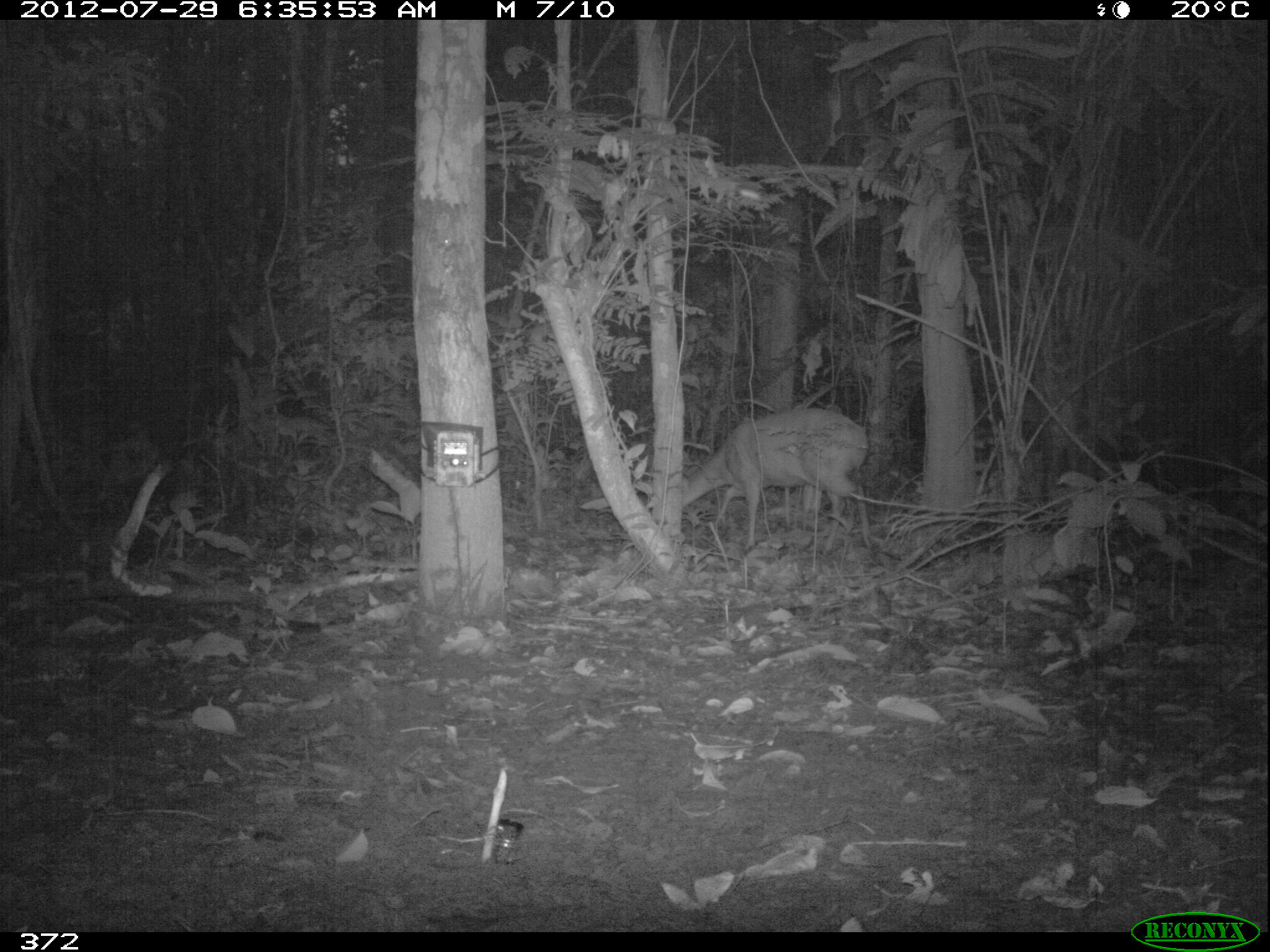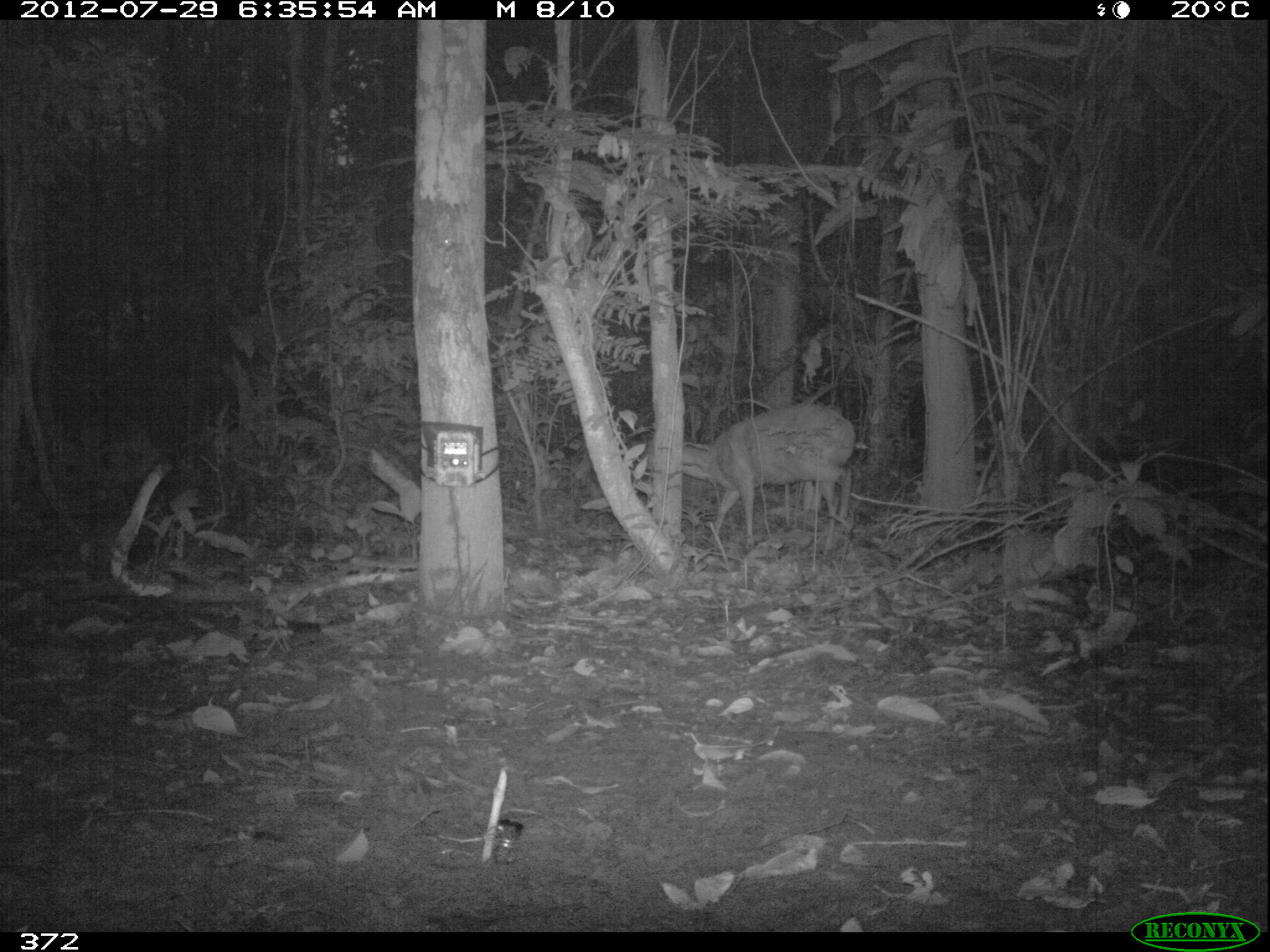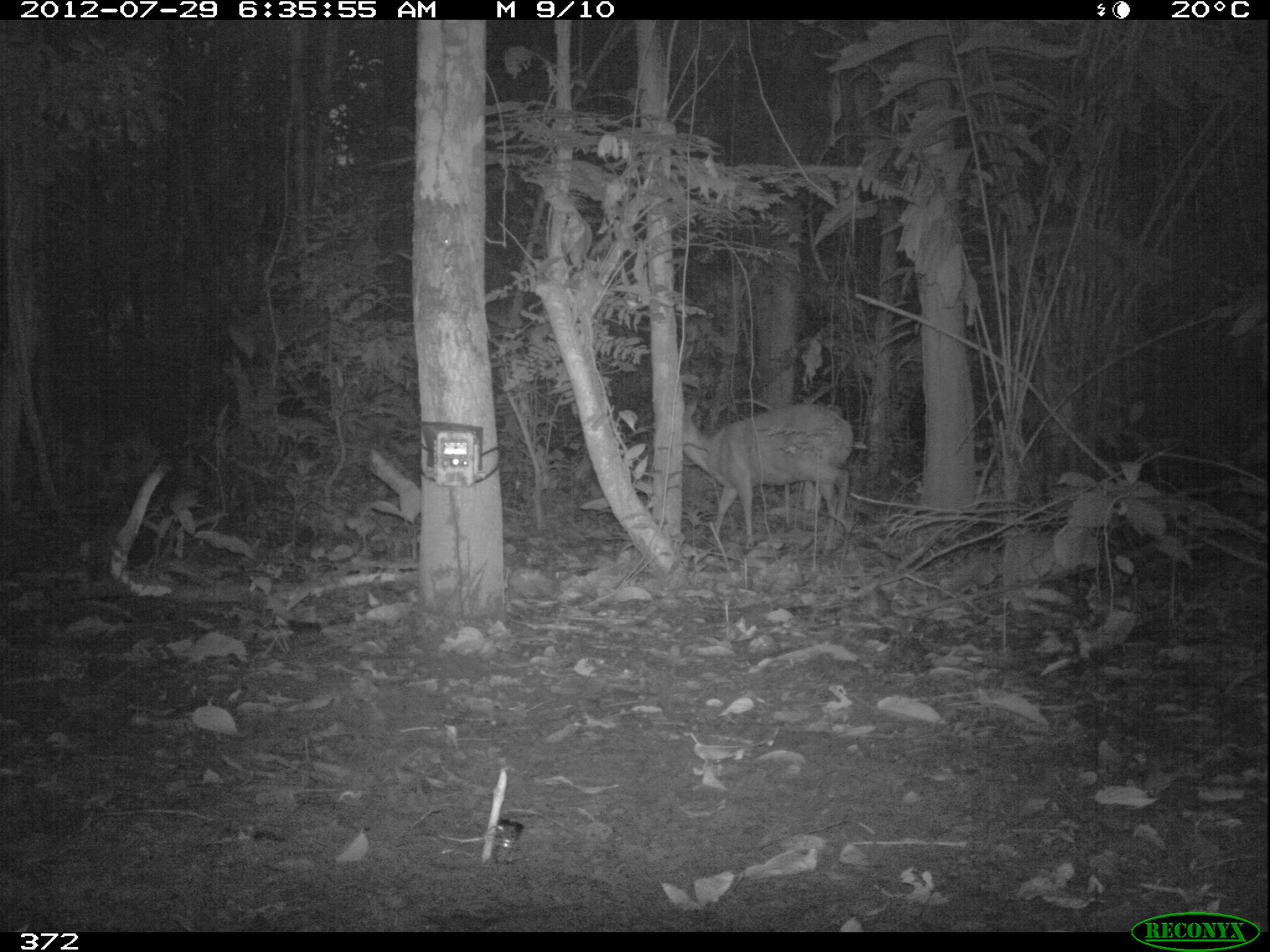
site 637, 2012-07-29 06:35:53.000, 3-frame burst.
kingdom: Animalia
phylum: Chordata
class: Mammalia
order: Artiodactyla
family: Cervidae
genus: Mazama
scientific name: Mazama americana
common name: red brocket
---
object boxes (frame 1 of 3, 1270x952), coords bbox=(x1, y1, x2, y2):
mazama americana: bbox=(681, 409, 874, 556)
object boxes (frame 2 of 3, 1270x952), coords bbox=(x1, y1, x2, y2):
mazama americana: bbox=(647, 402, 856, 550)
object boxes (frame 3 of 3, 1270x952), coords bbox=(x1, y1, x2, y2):
mazama americana: bbox=(681, 397, 855, 554)